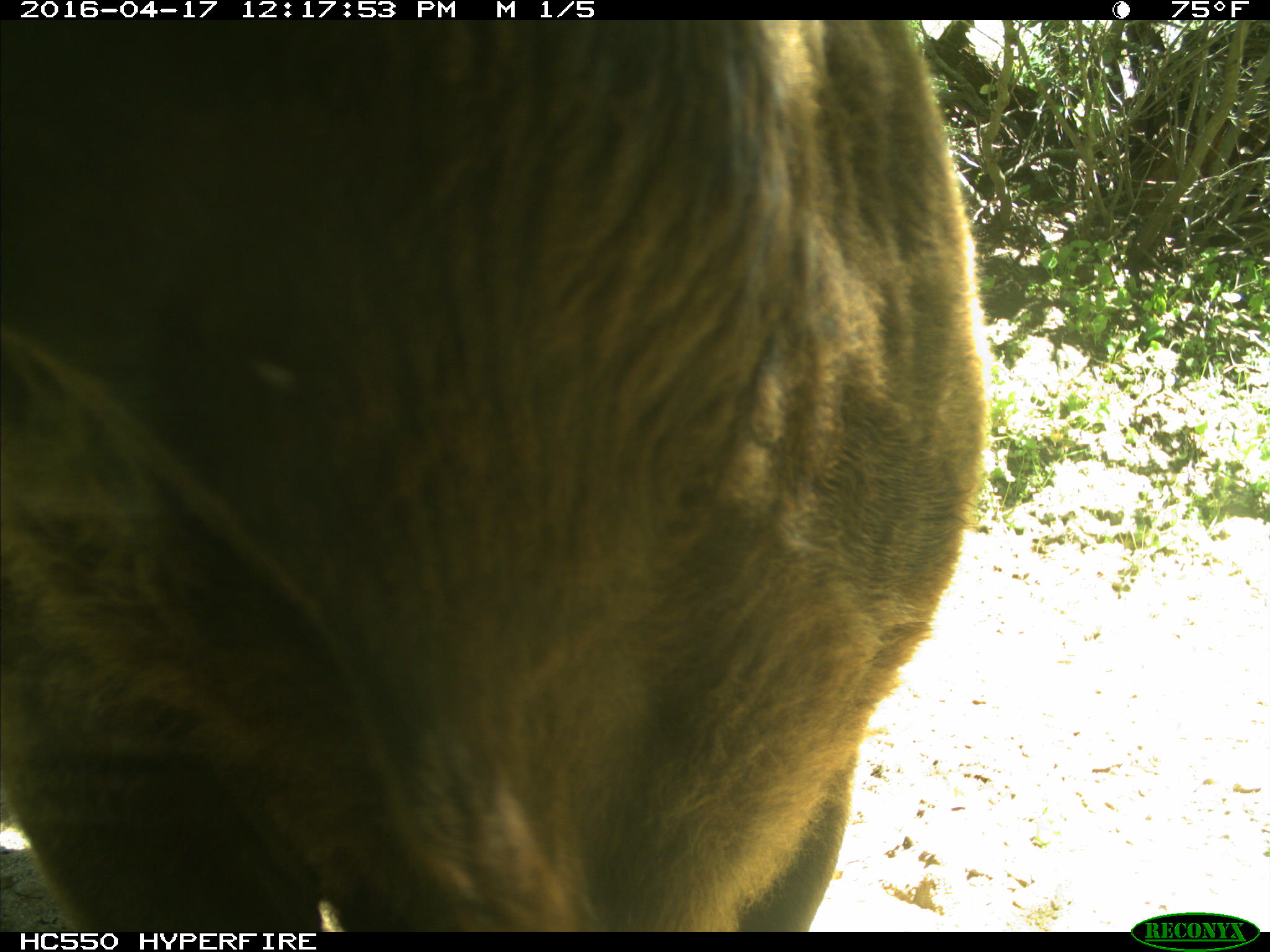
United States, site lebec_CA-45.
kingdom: Animalia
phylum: Chordata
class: Mammalia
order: Artiodactyla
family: Bovidae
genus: Bos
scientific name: Bos taurus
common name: domestic cow